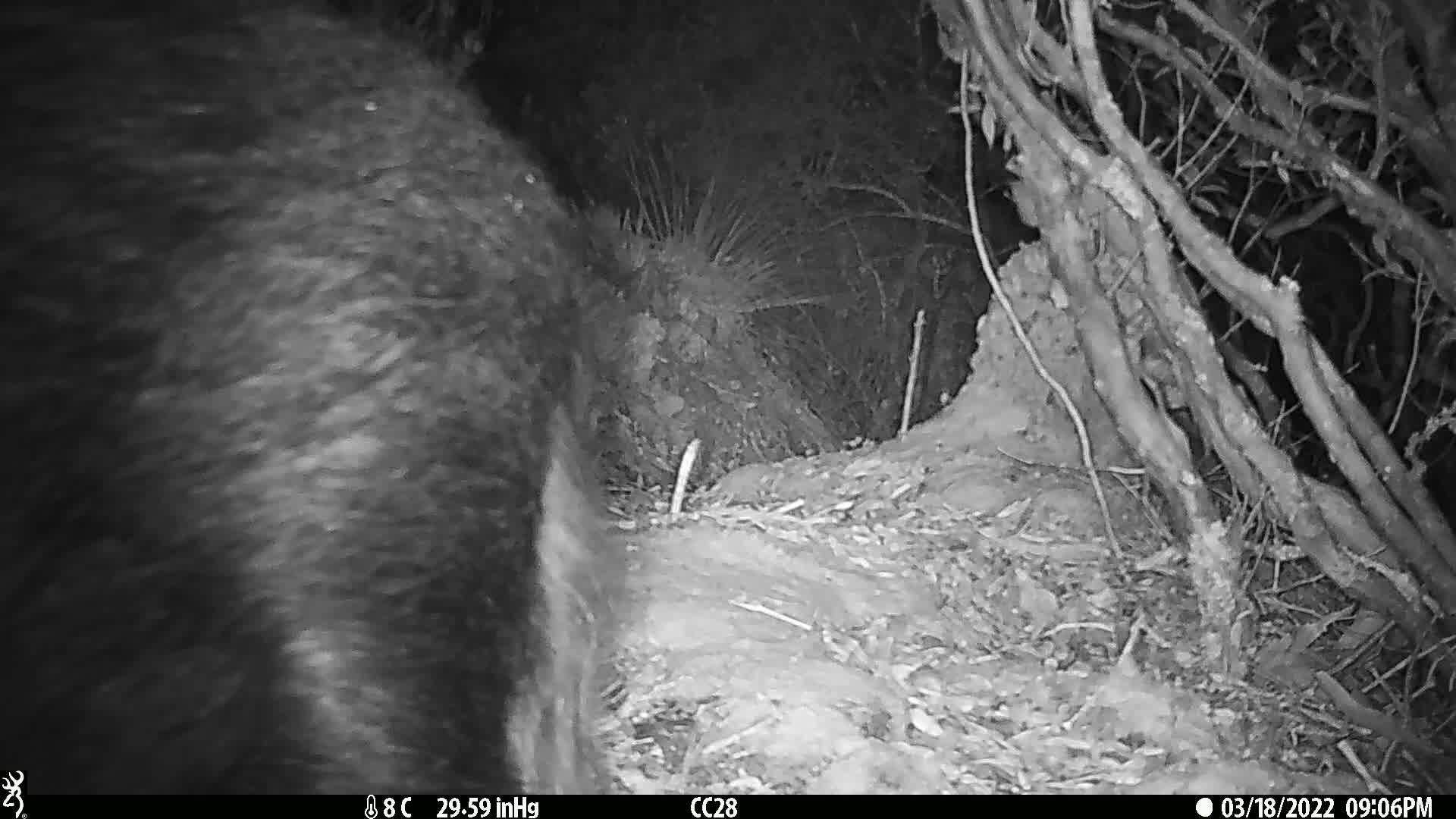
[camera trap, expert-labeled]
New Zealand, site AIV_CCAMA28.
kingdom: Animalia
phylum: Chordata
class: Mammalia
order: Artiodactyla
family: Suidae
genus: Sus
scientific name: Sus scrofa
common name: pig